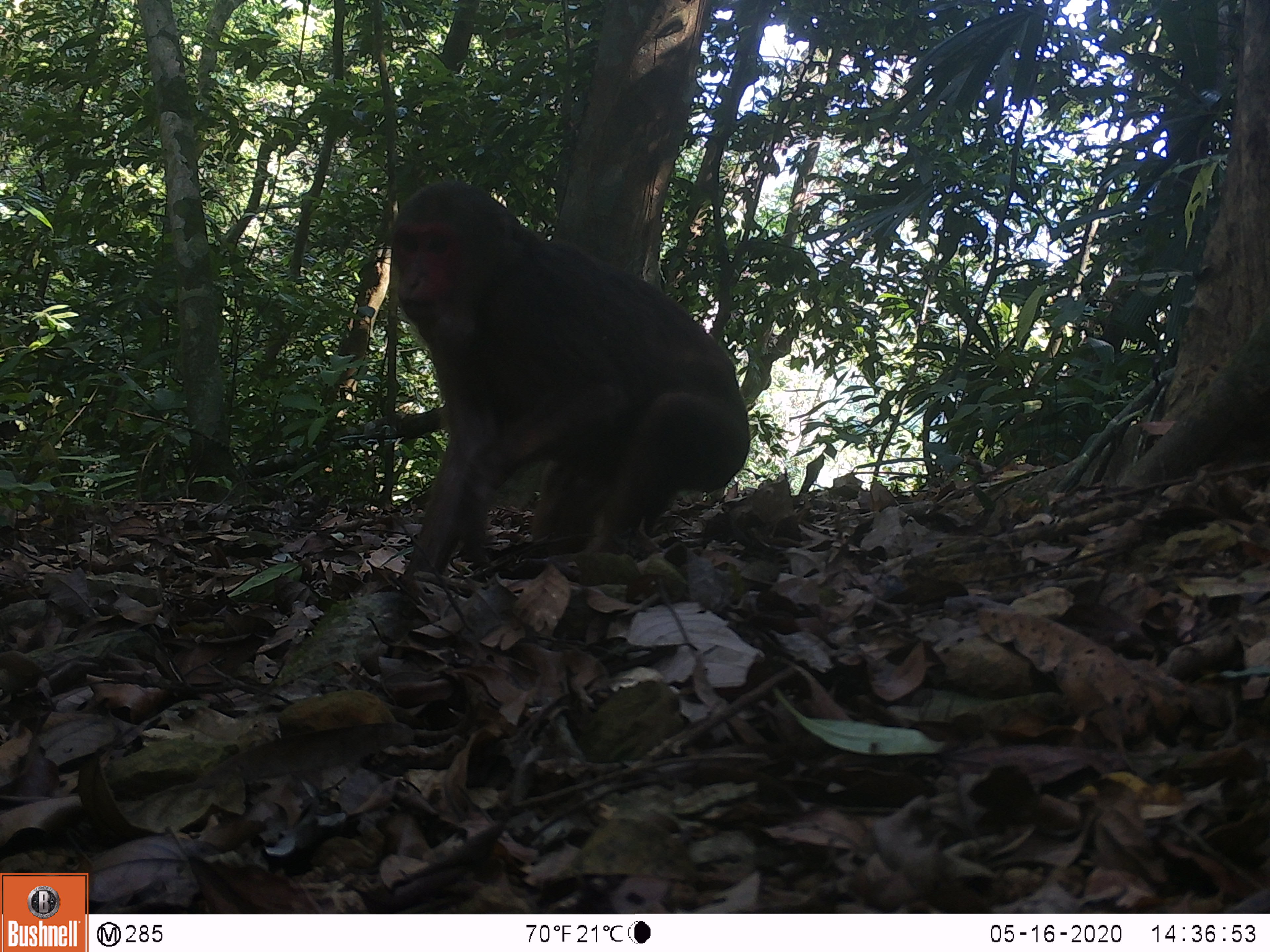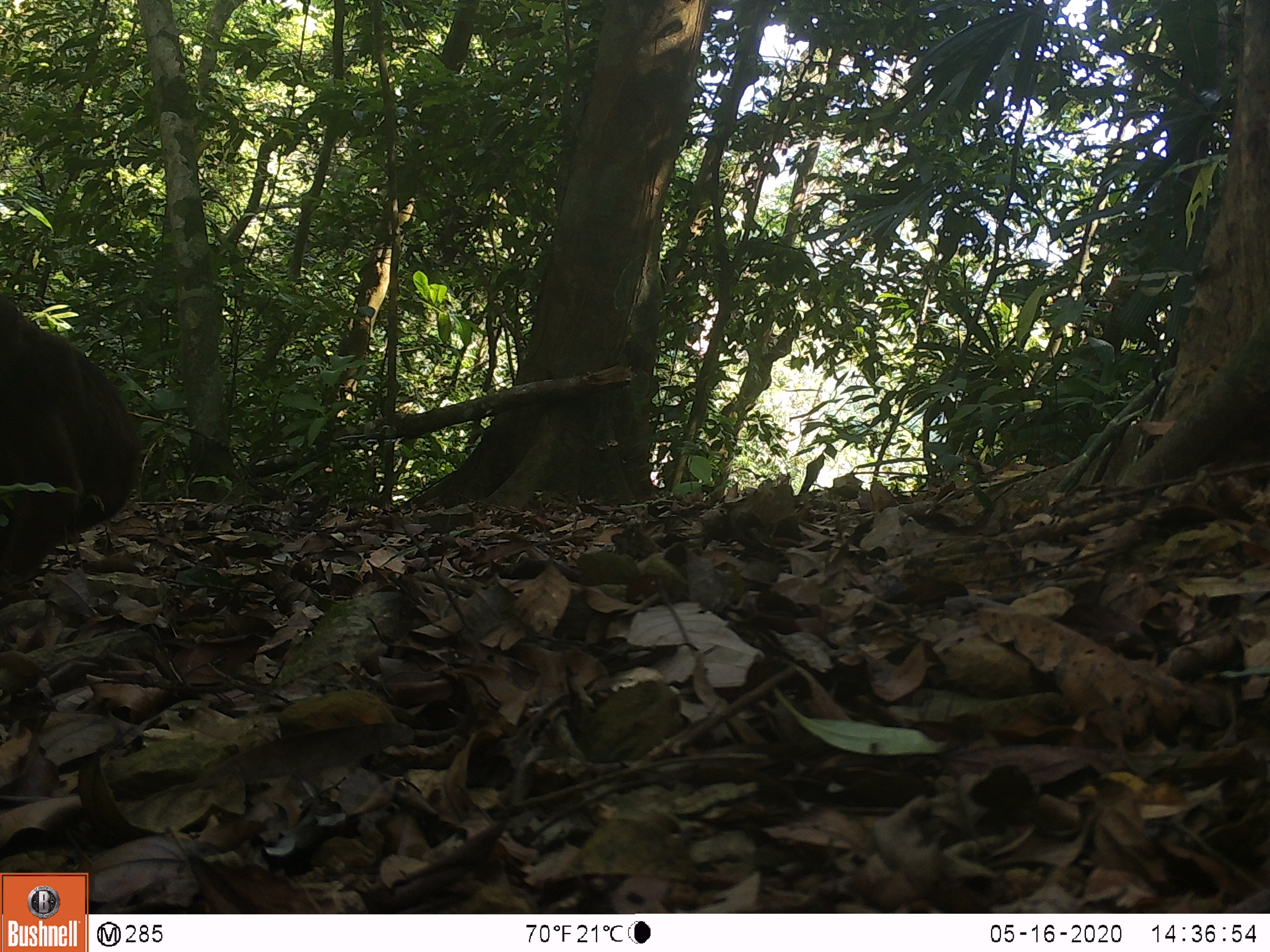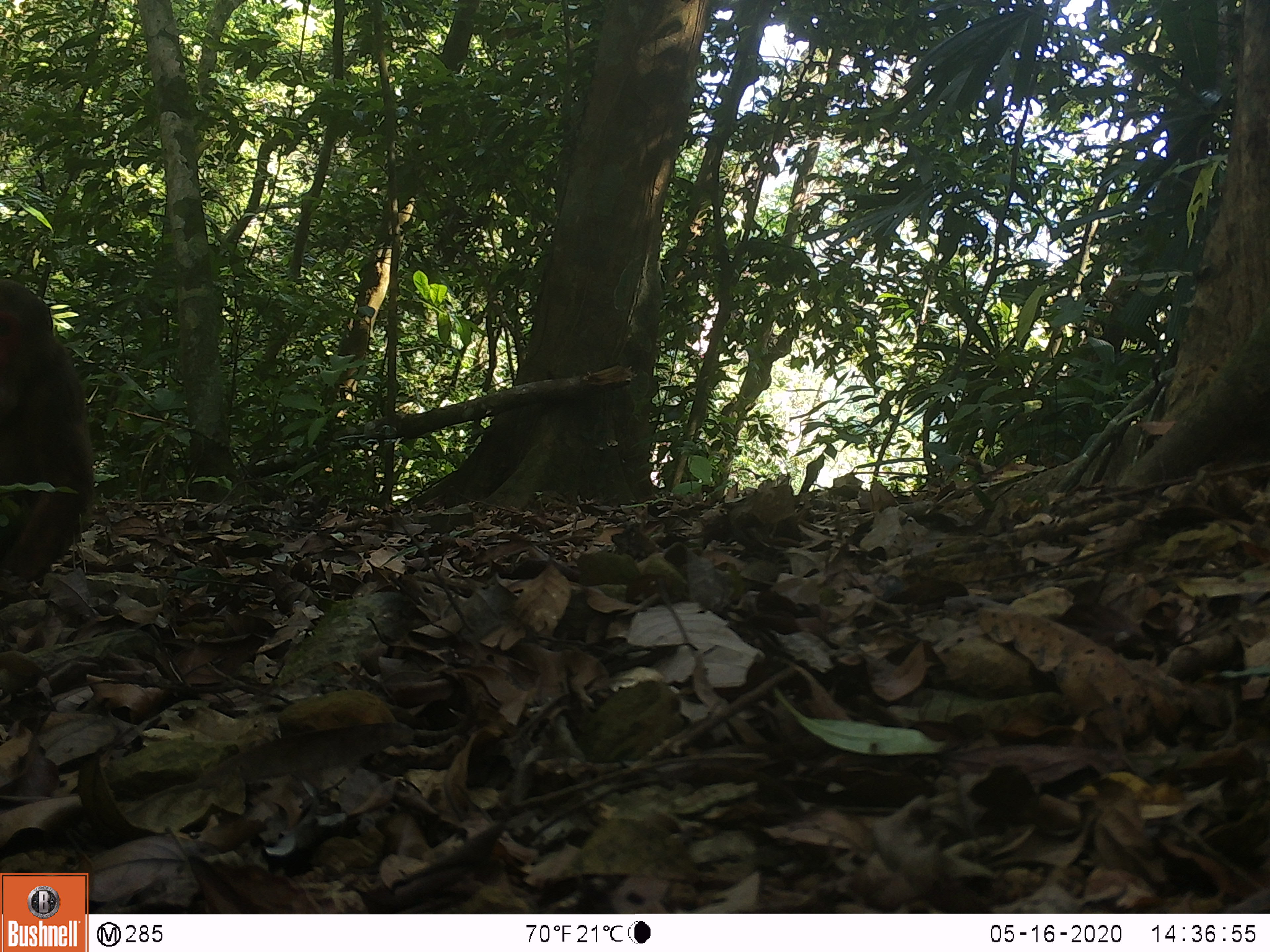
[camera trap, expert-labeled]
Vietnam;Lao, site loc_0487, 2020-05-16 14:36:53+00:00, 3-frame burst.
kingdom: Animalia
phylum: Chordata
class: Mammalia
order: Primates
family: Cercopithecidae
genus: Macaca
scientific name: Macaca arctoides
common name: stump-tailed macaque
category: stump tailed macaque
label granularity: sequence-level